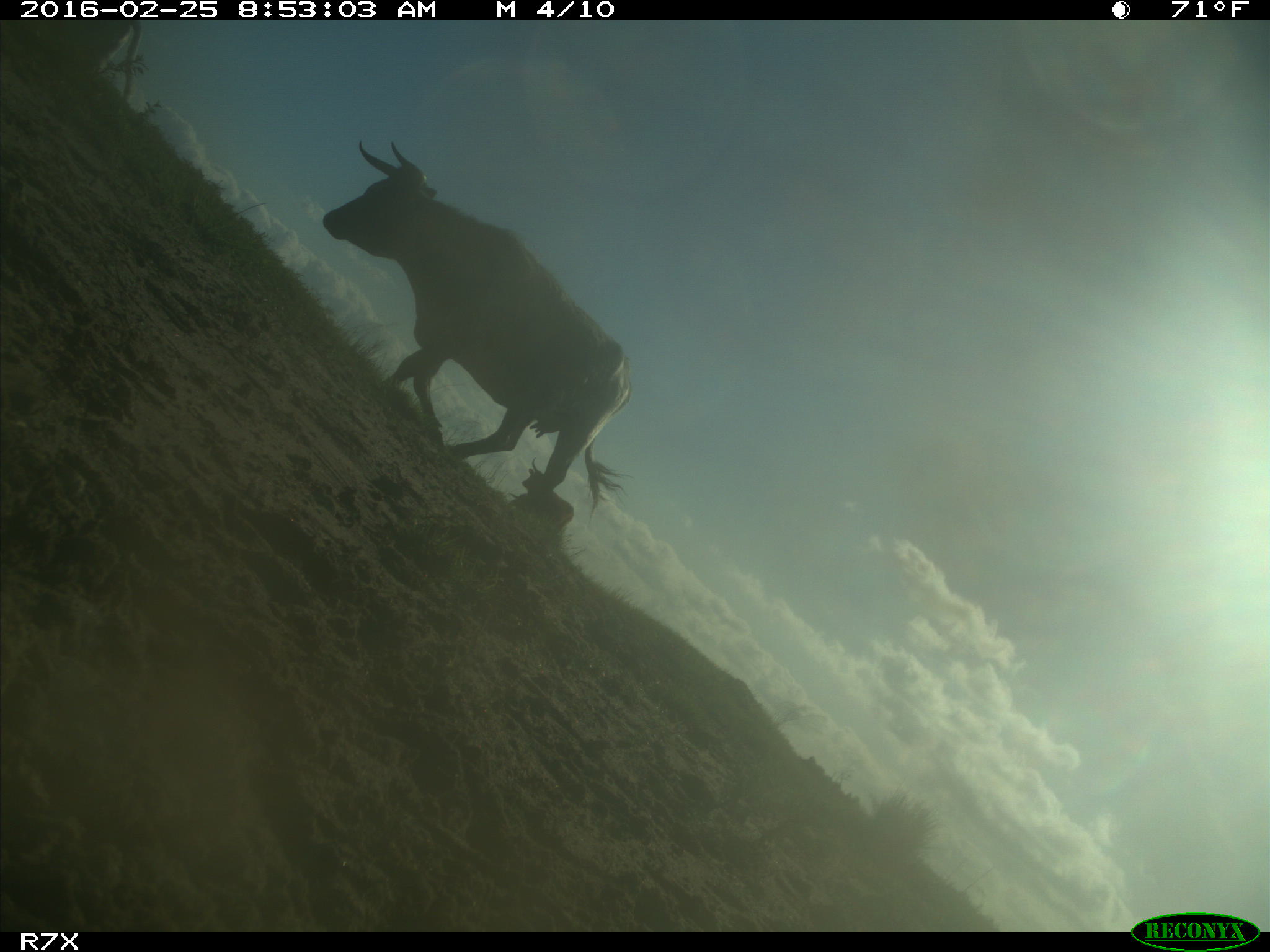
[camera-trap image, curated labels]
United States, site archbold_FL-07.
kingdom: Animalia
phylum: Chordata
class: Mammalia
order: Artiodactyla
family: Bovidae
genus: Bos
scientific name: Bos taurus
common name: domestic cow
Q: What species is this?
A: Bos taurus (domestic cow).